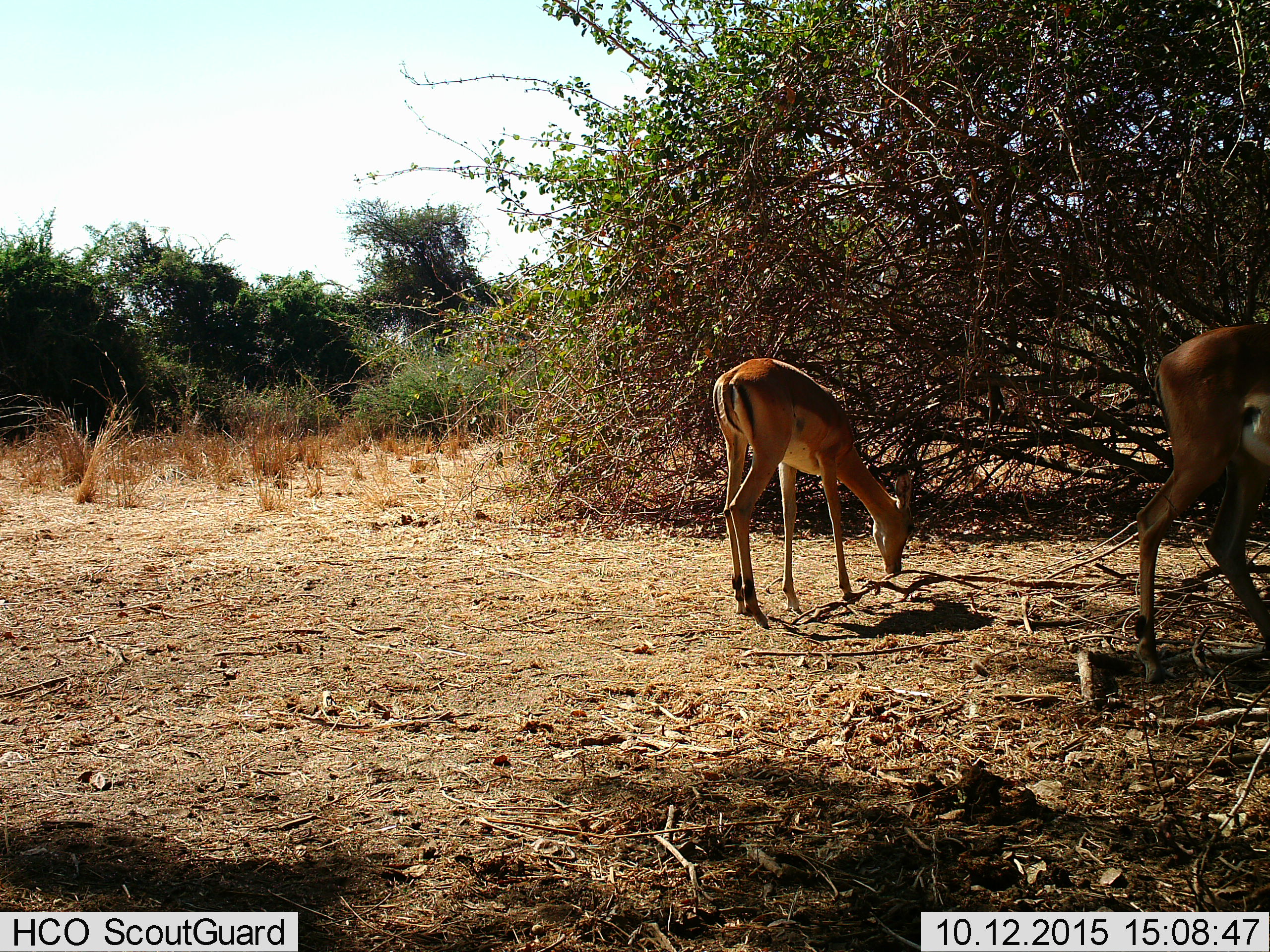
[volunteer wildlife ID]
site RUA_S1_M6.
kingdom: Animalia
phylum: Chordata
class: Mammalia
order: Artiodactyla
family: Bovidae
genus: Aepyceros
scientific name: Aepyceros melampus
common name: impala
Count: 2.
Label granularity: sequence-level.